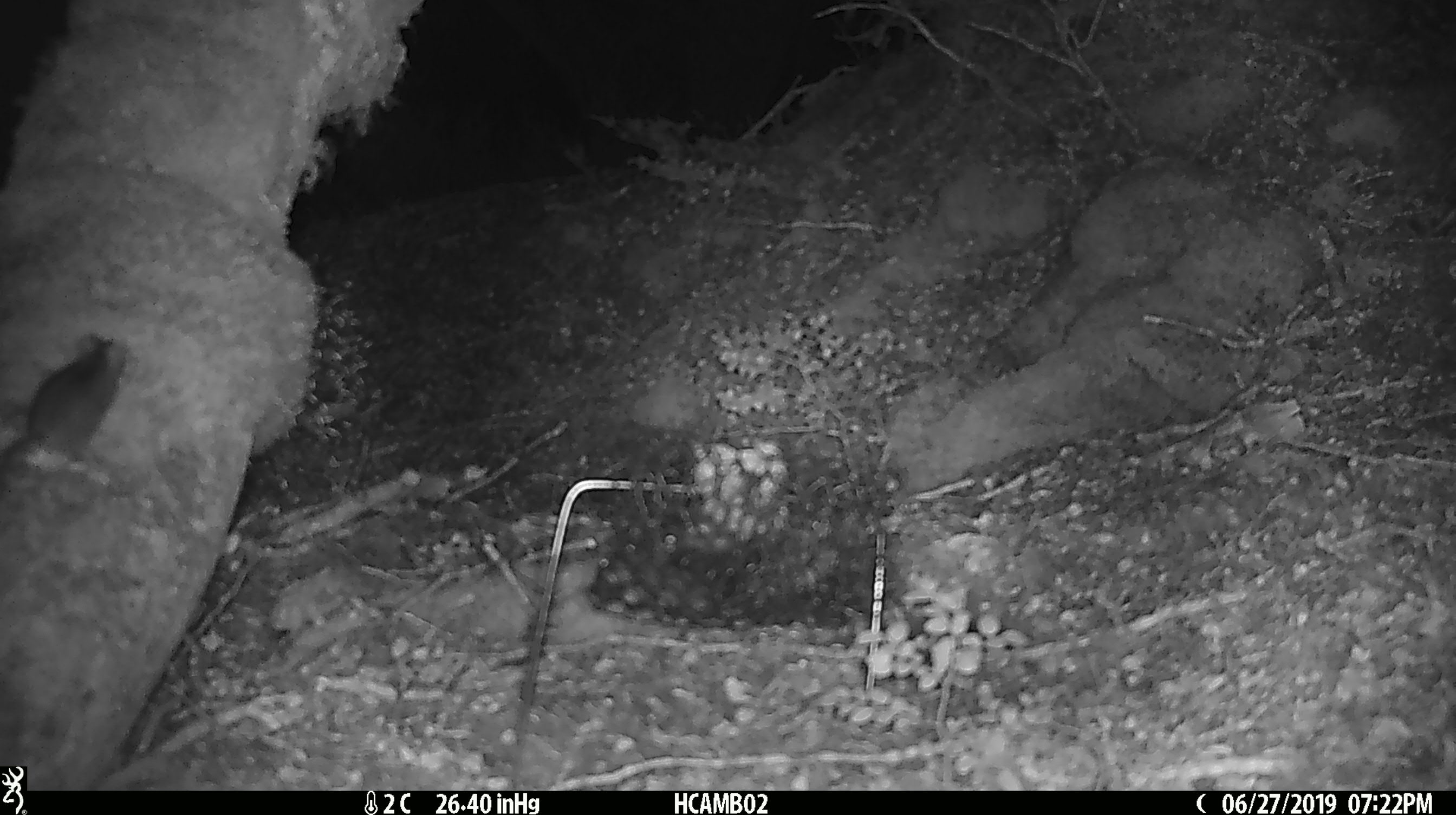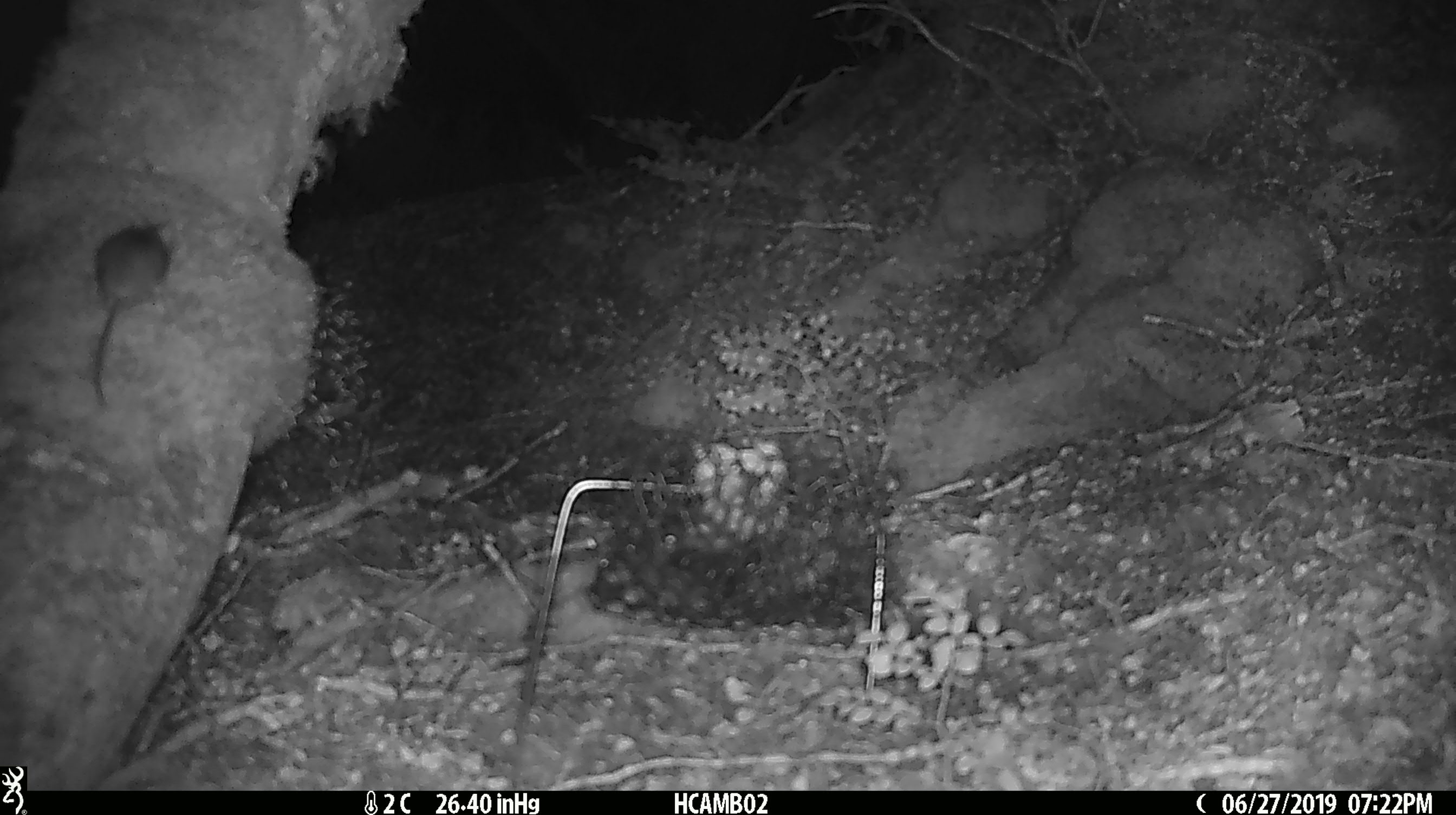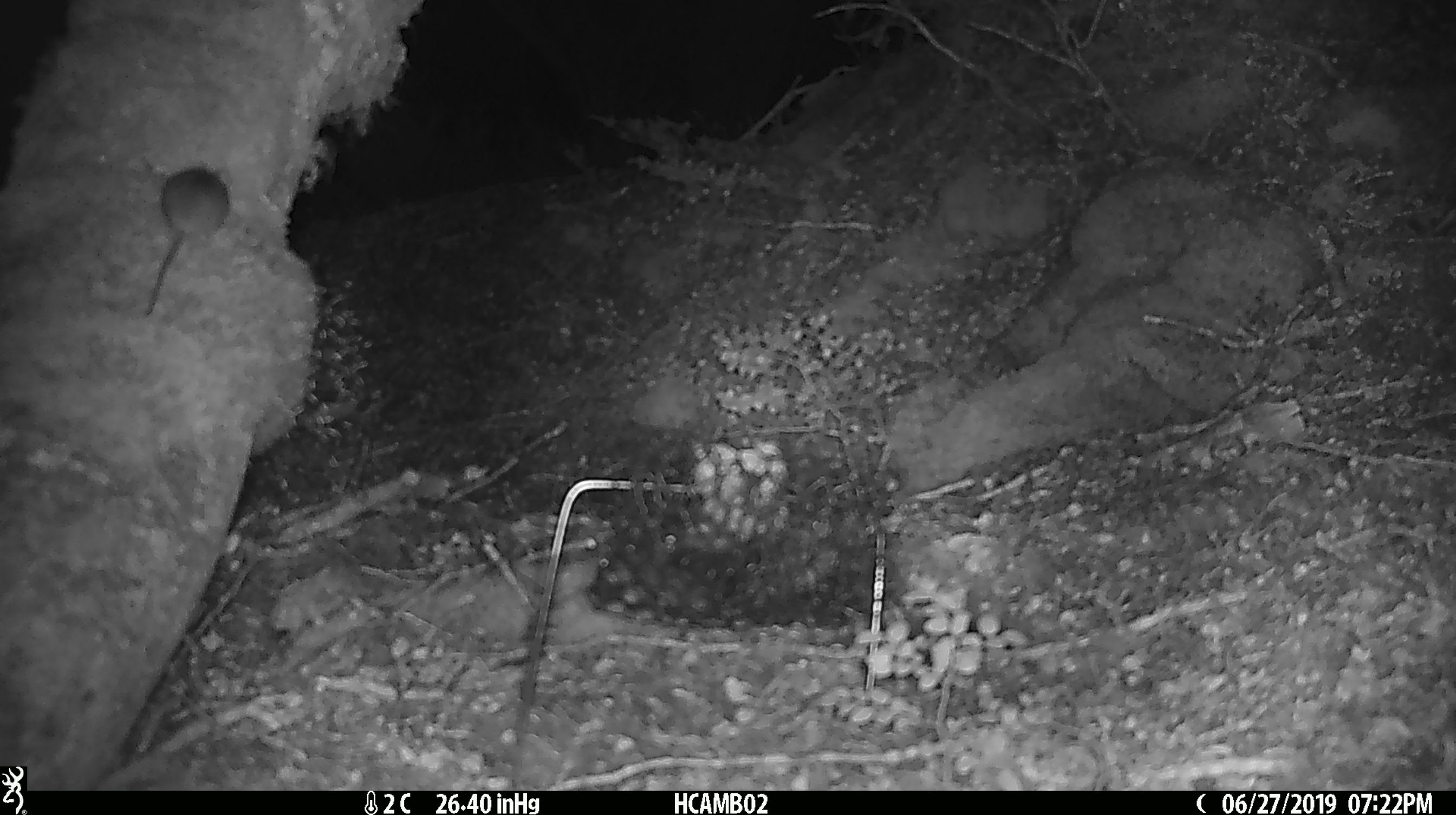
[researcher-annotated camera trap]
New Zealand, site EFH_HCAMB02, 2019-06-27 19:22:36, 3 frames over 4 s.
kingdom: Animalia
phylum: Chordata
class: Mammalia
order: Rodentia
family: Muridae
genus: Mus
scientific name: Mus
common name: mouse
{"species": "mouse (Mus)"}